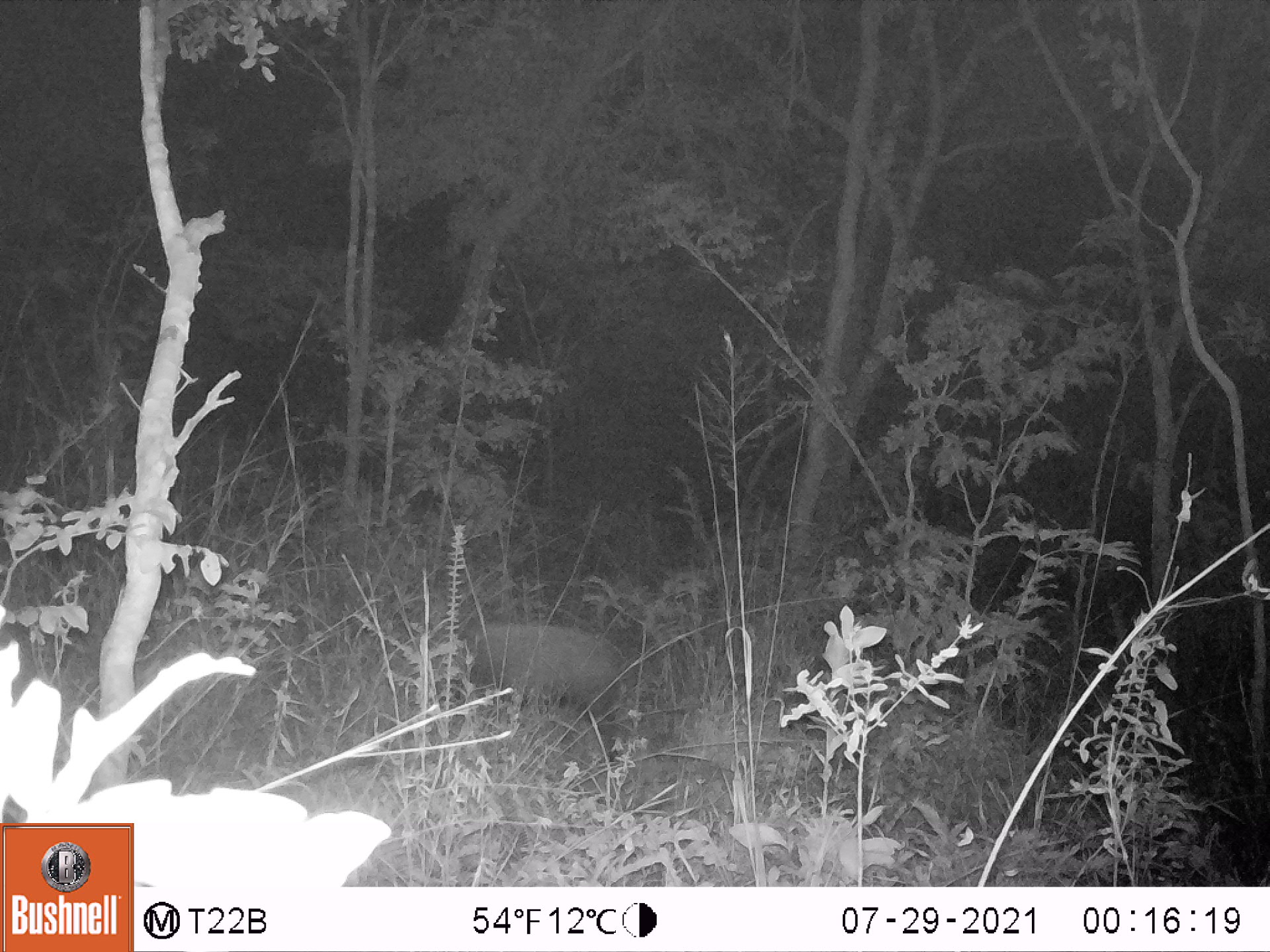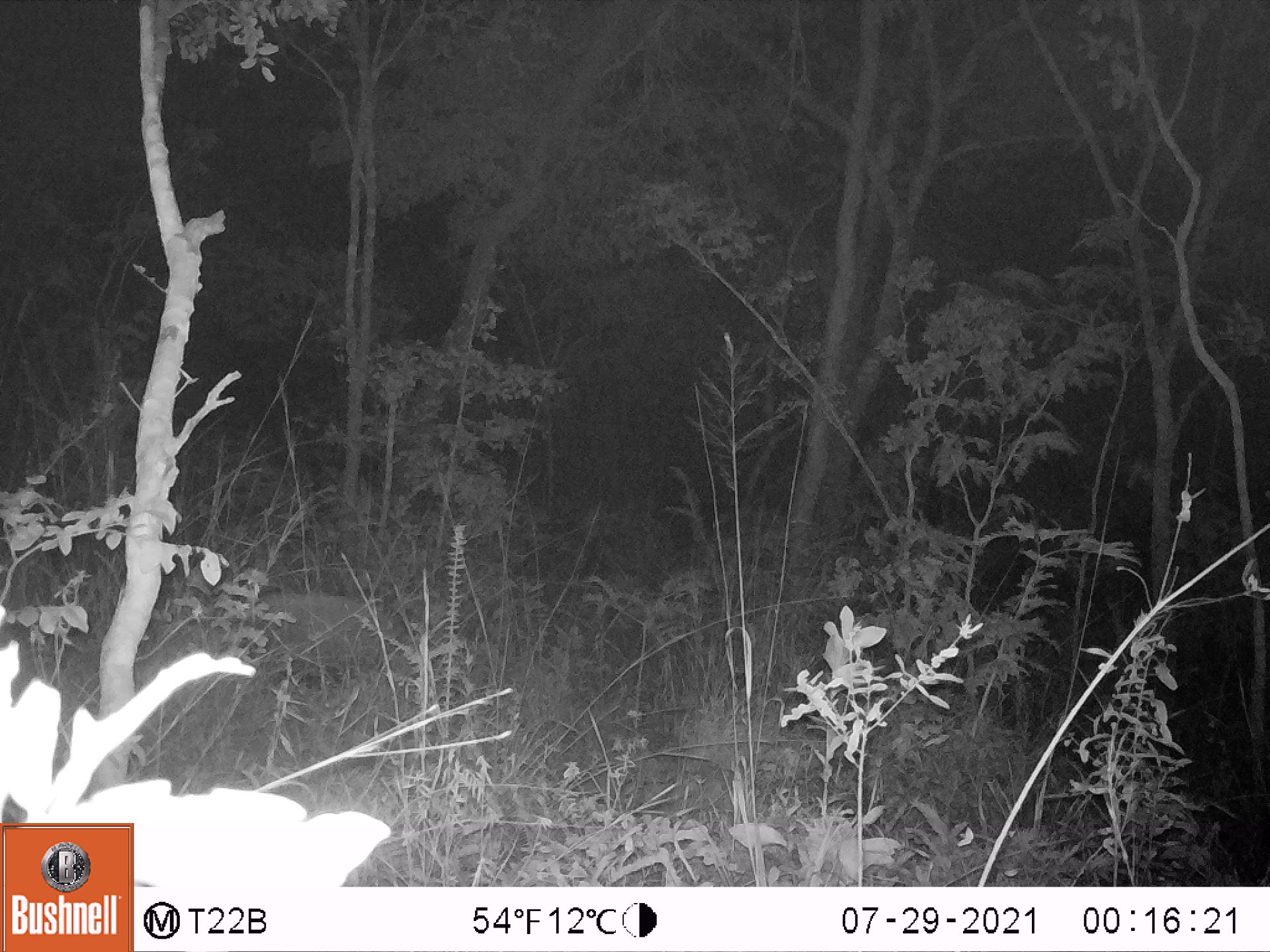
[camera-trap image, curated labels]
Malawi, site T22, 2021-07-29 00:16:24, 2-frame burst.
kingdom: Animalia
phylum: Chordata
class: Mammalia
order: Artiodactyla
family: Suidae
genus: Potamochoerus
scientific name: Potamochoerus larvatus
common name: bushpig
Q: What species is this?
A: Bushpig (Potamochoerus larvatus).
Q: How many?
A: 1.